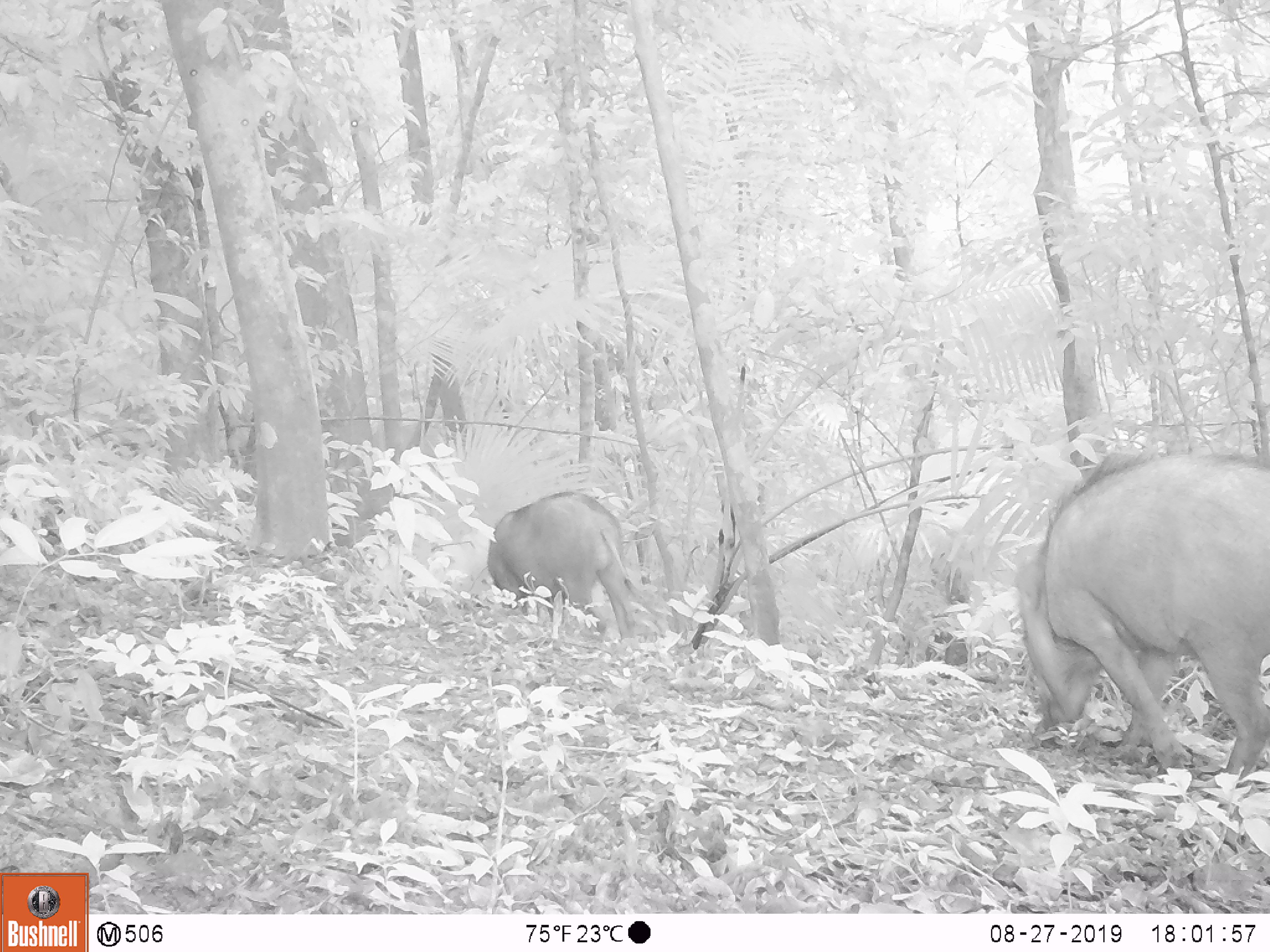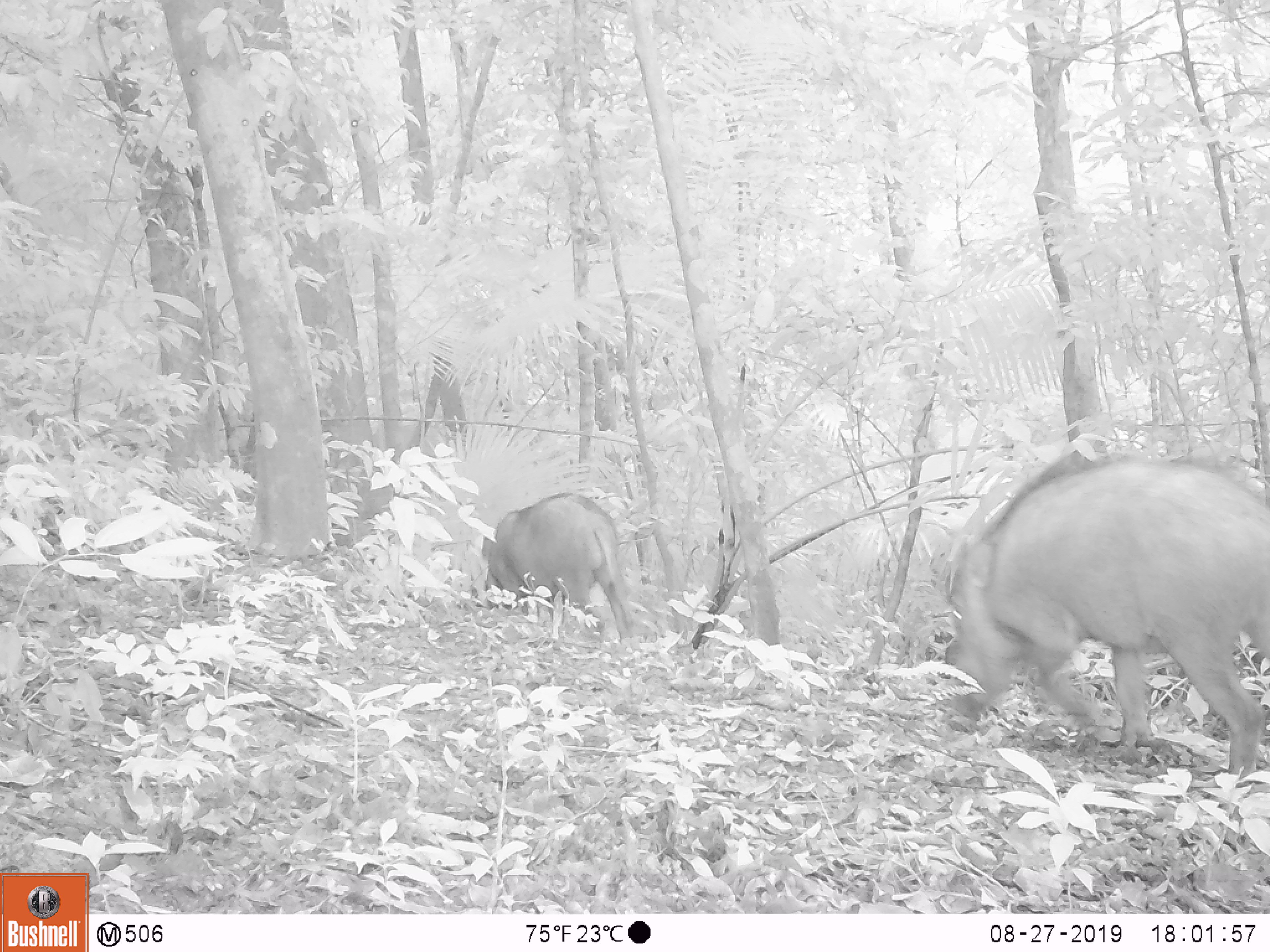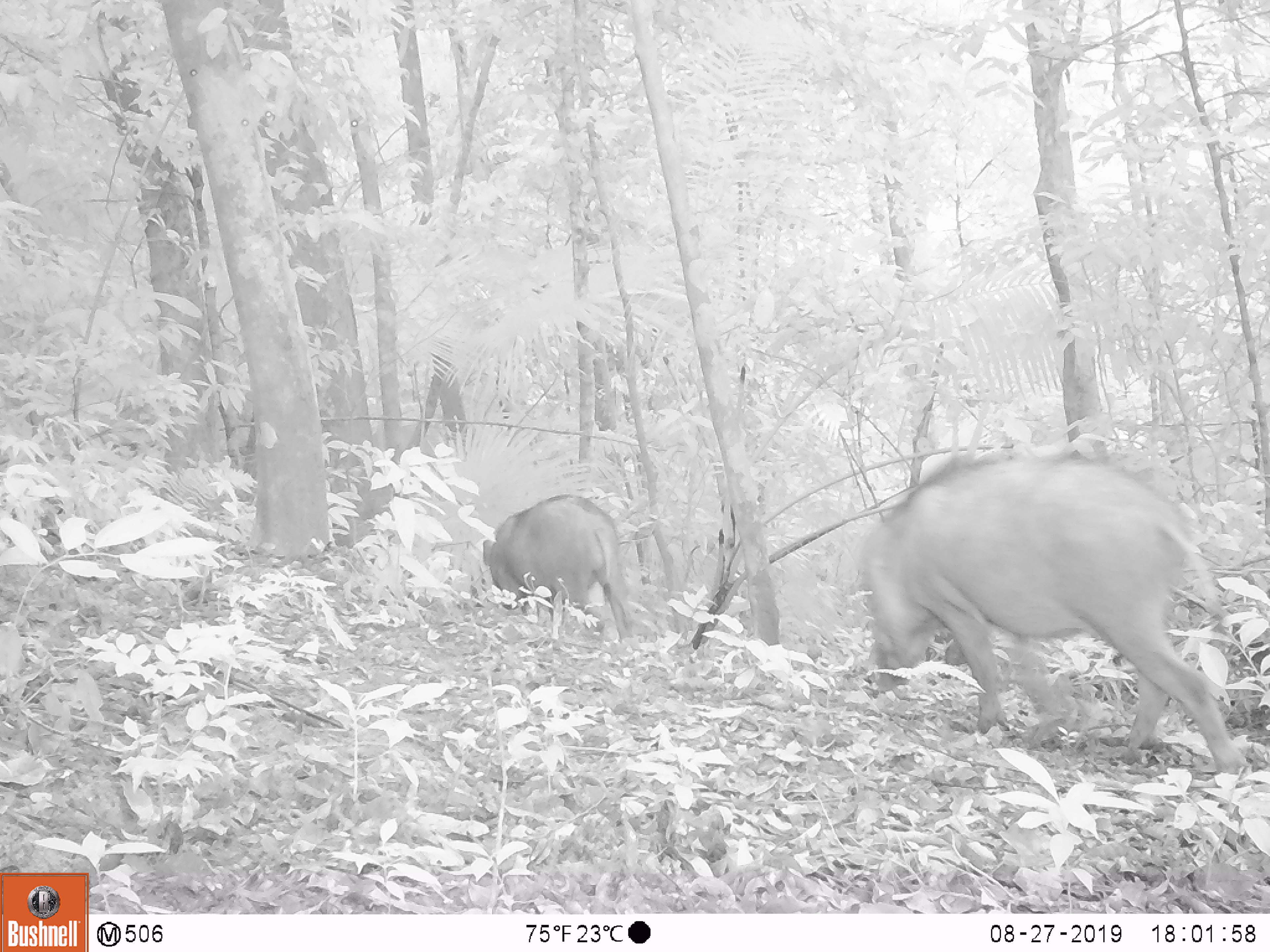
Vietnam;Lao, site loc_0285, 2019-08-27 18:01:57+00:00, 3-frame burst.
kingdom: Animalia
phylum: Chordata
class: Mammalia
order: Artiodactyla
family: Suidae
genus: Sus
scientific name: Sus scrofa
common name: eurasian wild pig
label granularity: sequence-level